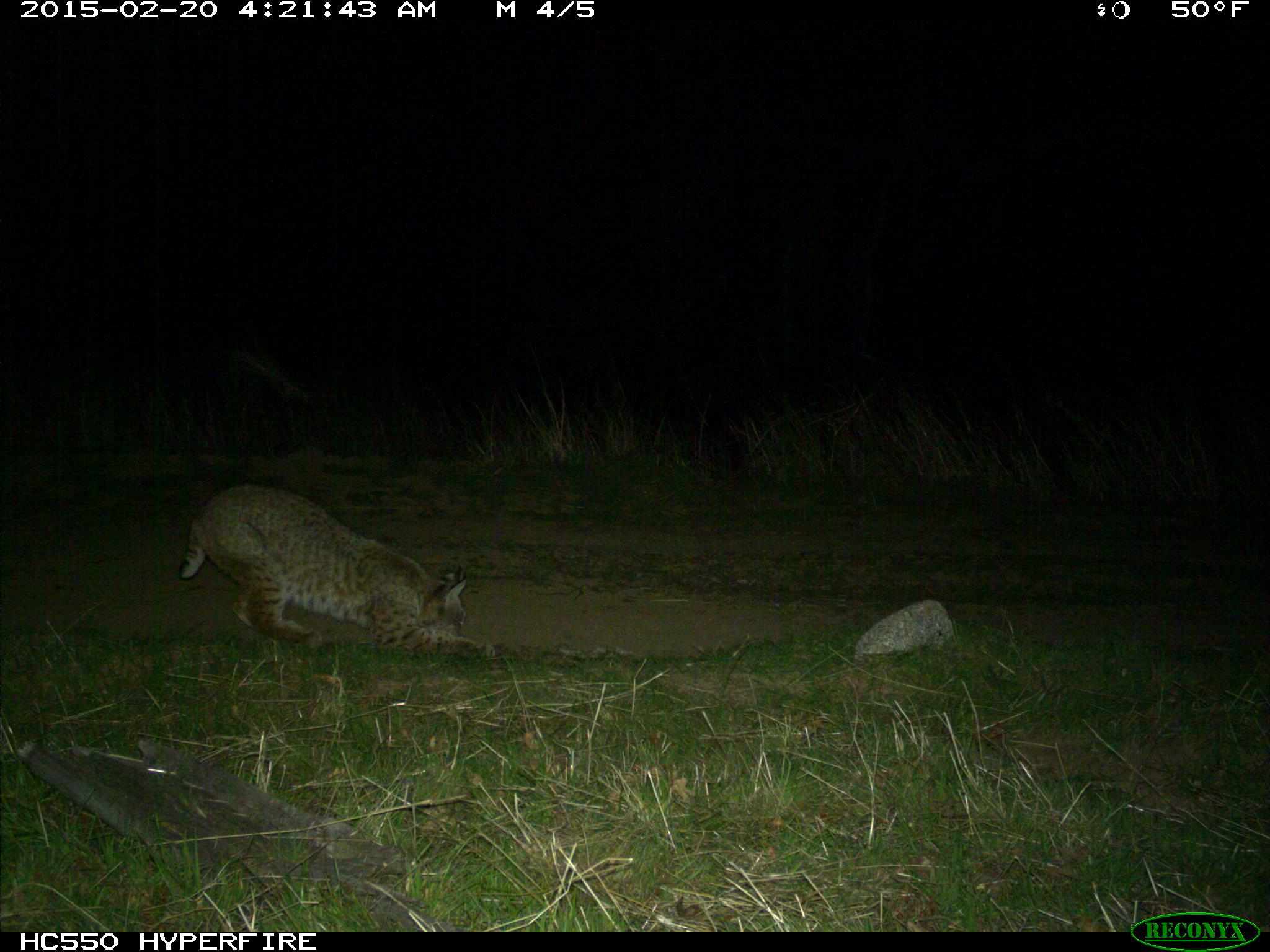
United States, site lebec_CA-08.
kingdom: Animalia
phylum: Chordata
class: Mammalia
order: Carnivora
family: Felidae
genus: Lynx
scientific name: Lynx rufus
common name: bobcat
Lynx rufus (bobcat).